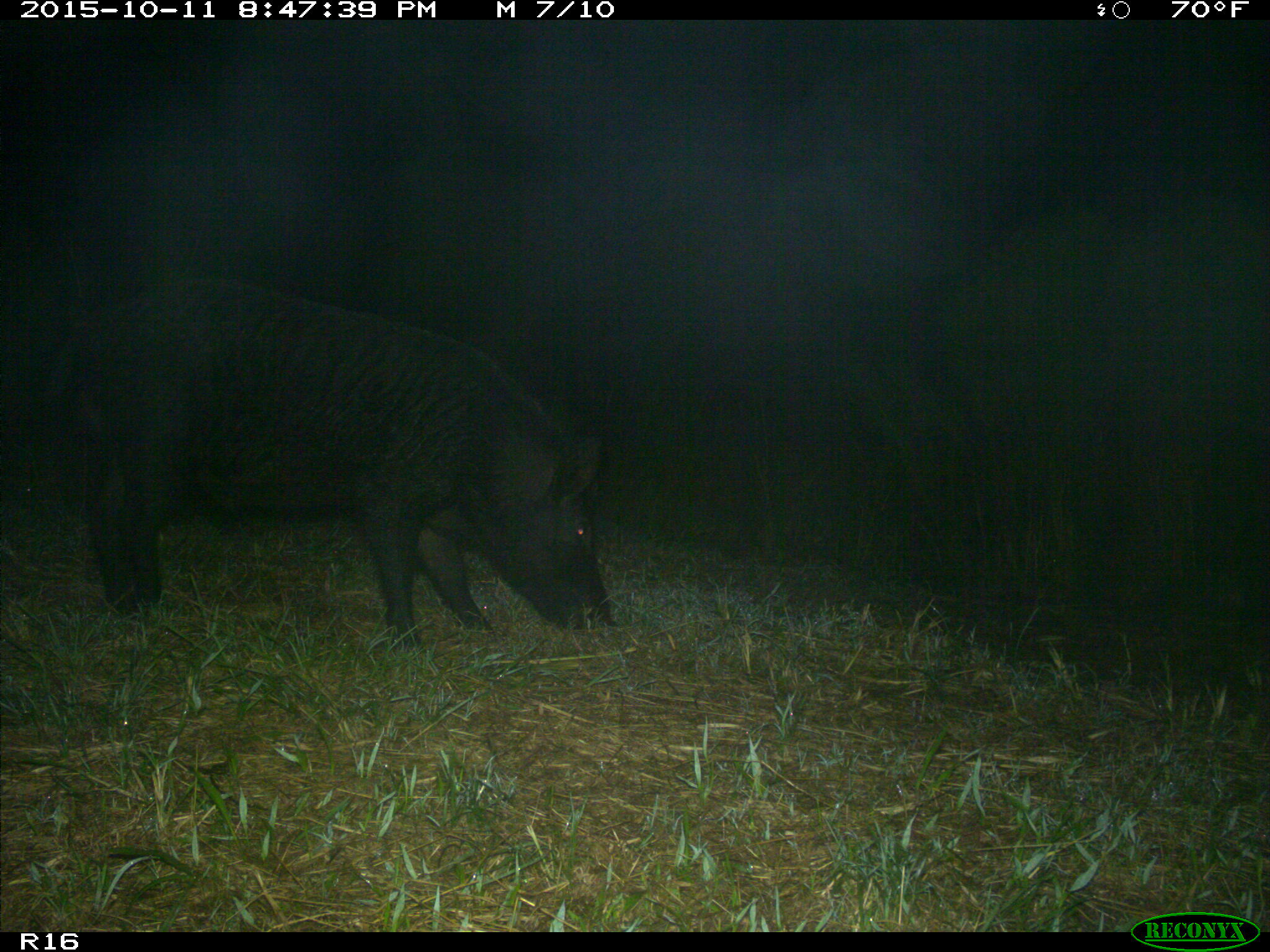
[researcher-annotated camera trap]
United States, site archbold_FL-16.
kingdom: Animalia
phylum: Chordata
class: Mammalia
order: Artiodactyla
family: Suidae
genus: Sus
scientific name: Sus scrofa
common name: wild boar